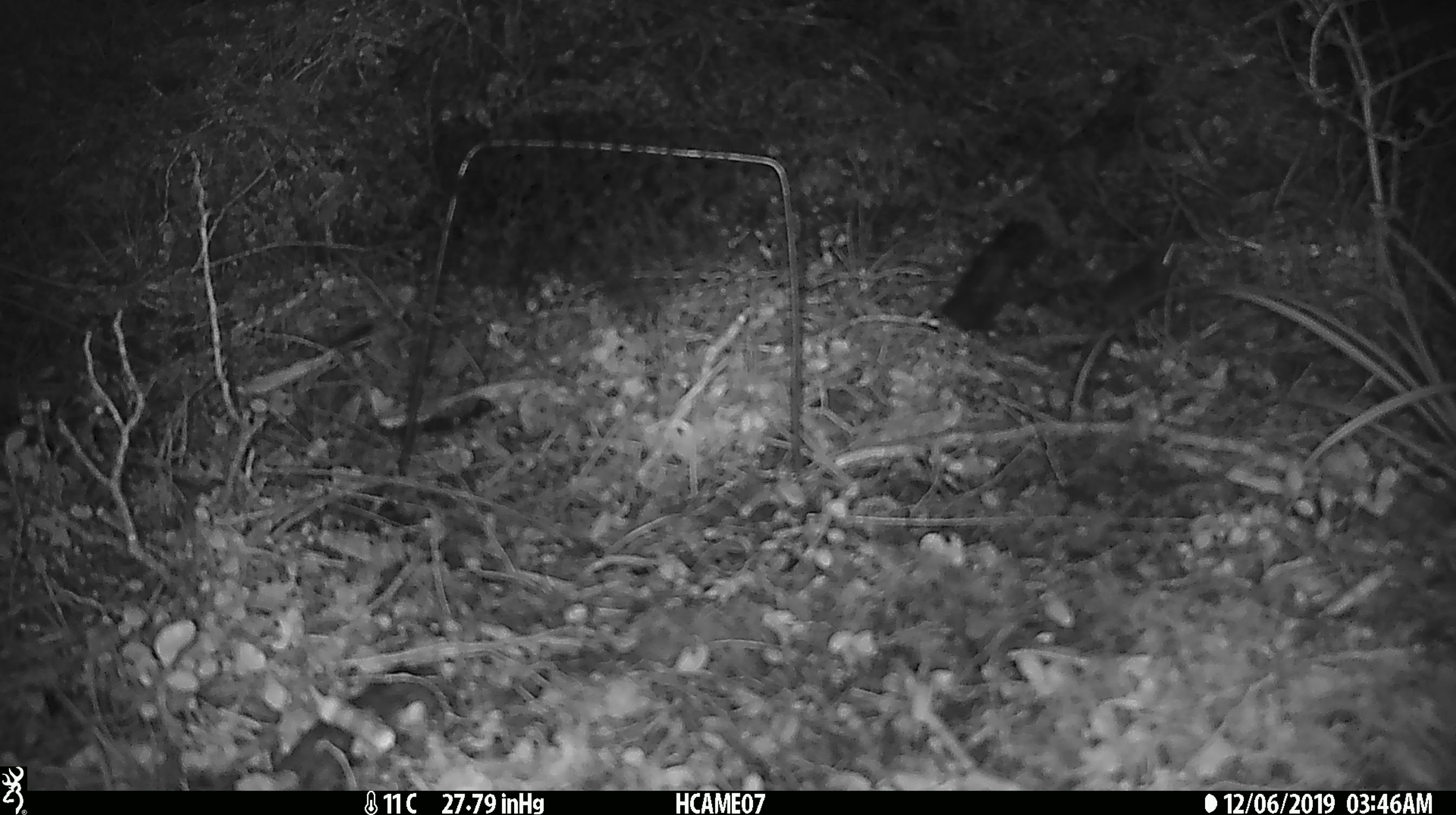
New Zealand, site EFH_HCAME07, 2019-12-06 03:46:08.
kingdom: Animalia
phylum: Chordata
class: Mammalia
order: Rodentia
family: Muridae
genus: Mus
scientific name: Mus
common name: mouse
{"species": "mouse (Mus)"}